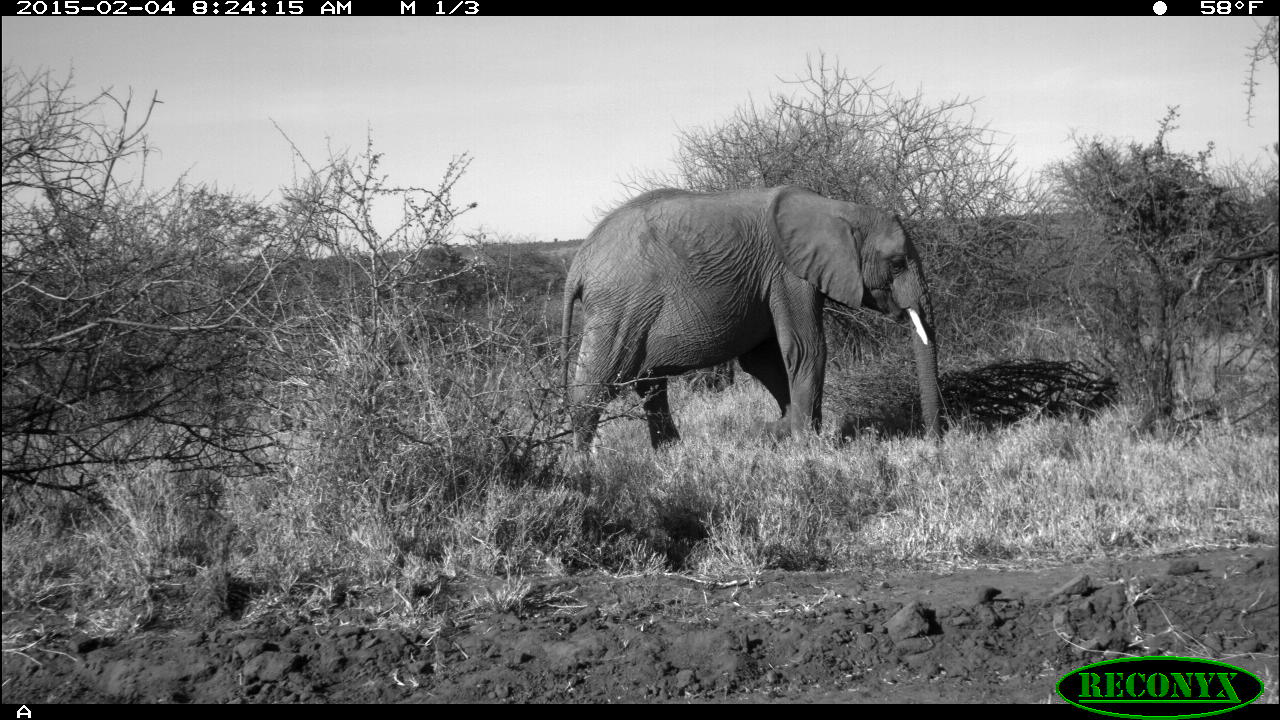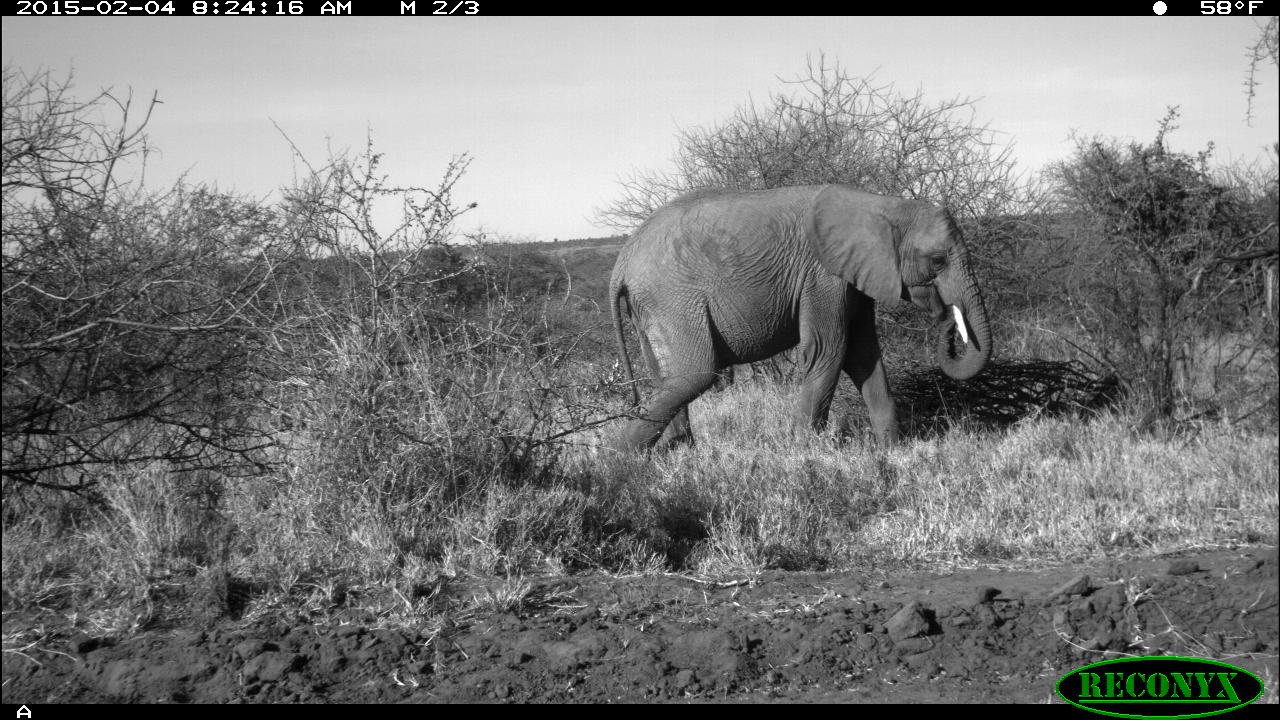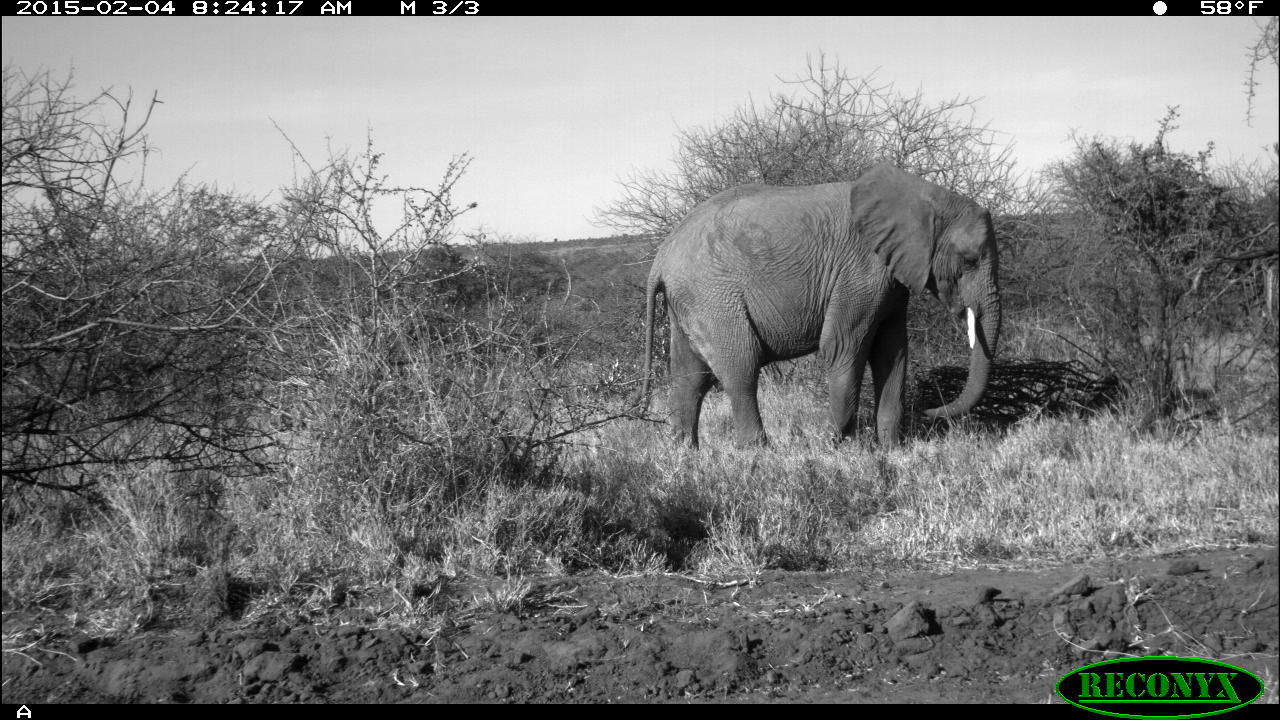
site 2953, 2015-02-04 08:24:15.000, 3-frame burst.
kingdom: Animalia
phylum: Chordata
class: Mammalia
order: Proboscidea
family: Elephantidae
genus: Loxodonta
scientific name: Loxodonta africana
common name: african bush elephant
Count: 2.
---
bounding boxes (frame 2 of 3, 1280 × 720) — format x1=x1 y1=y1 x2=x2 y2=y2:
loxodonta africana: x1=606 y1=181 x2=993 y2=461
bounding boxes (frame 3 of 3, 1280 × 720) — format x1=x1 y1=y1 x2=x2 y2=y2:
loxodonta africana: x1=633 y1=160 x2=1001 y2=455